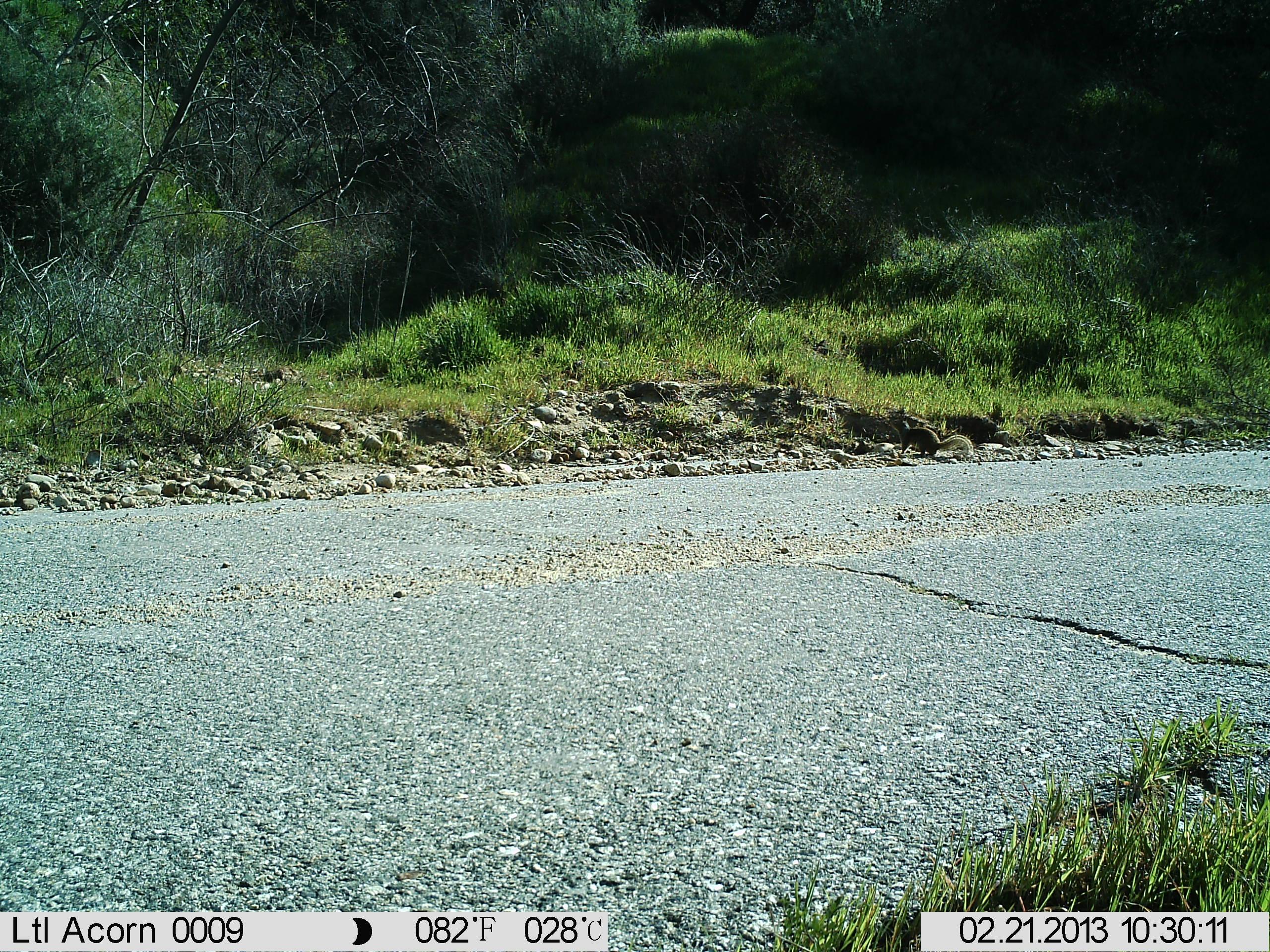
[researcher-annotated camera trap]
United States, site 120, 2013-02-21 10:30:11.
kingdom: Animalia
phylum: Chordata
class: Mammalia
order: Rodentia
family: Sciuridae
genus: Sciurus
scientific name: Sciurus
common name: squirrel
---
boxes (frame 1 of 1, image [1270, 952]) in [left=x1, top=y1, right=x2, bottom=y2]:
squirrel: [left=881, top=414, right=983, bottom=470]